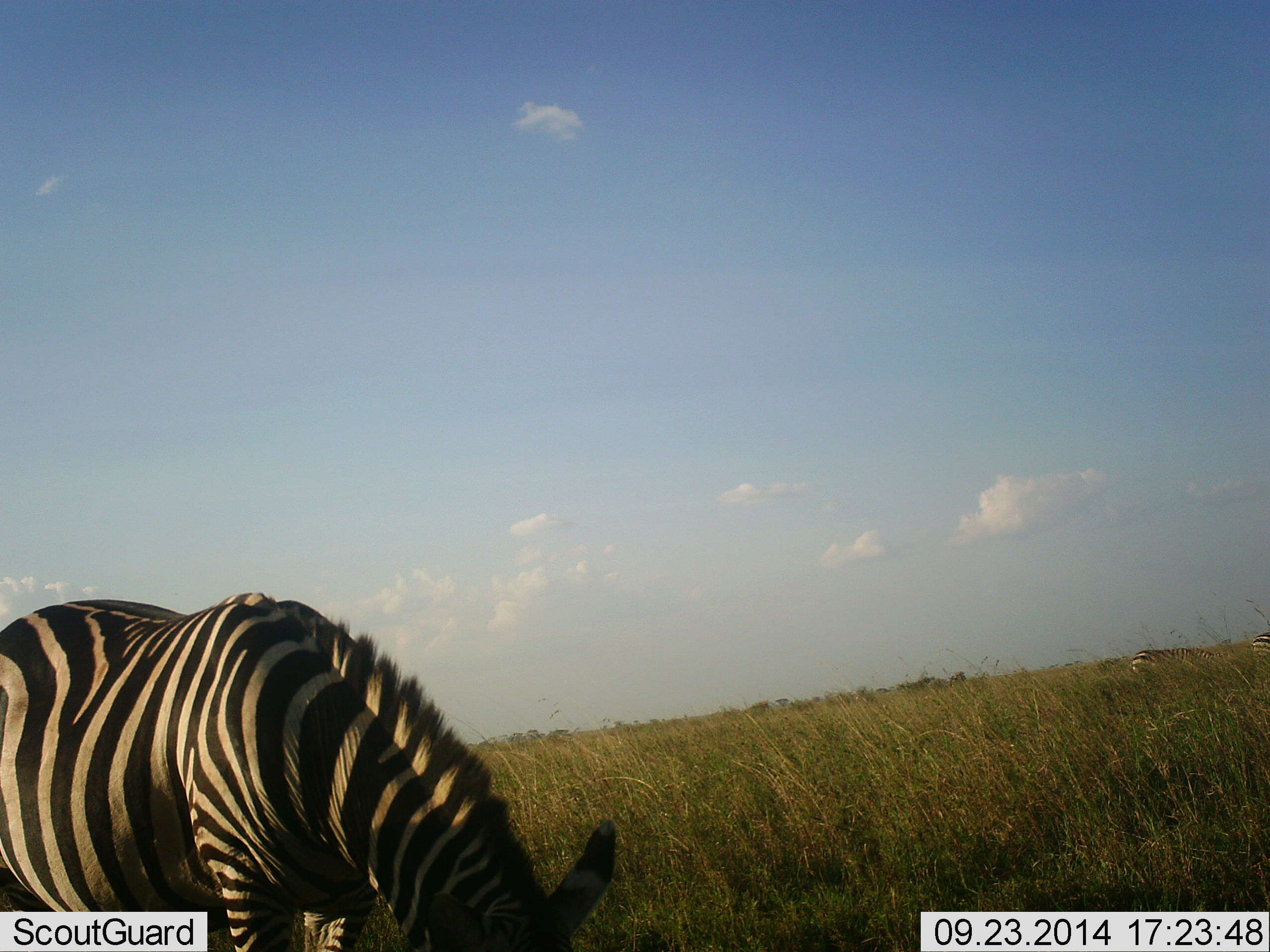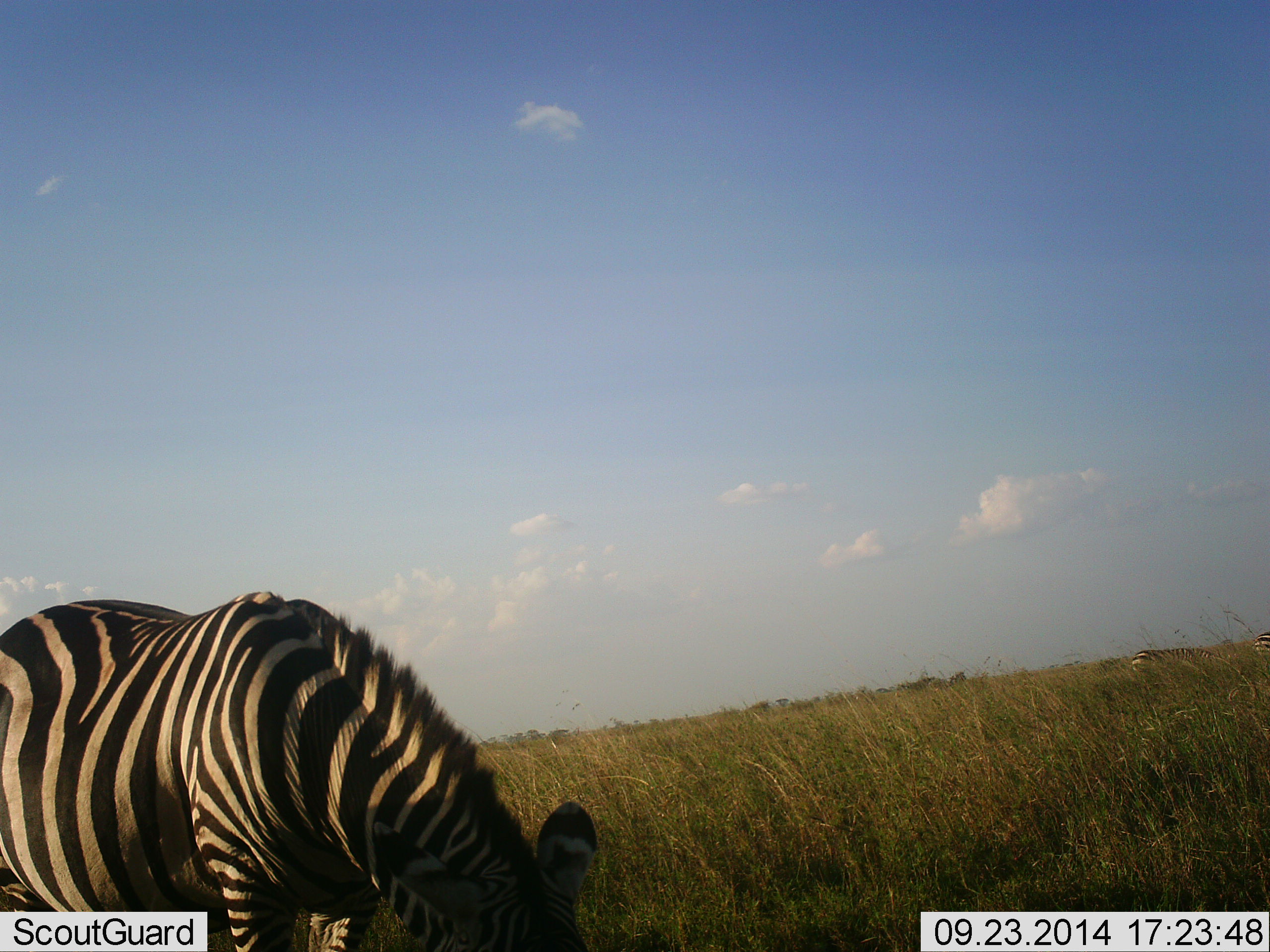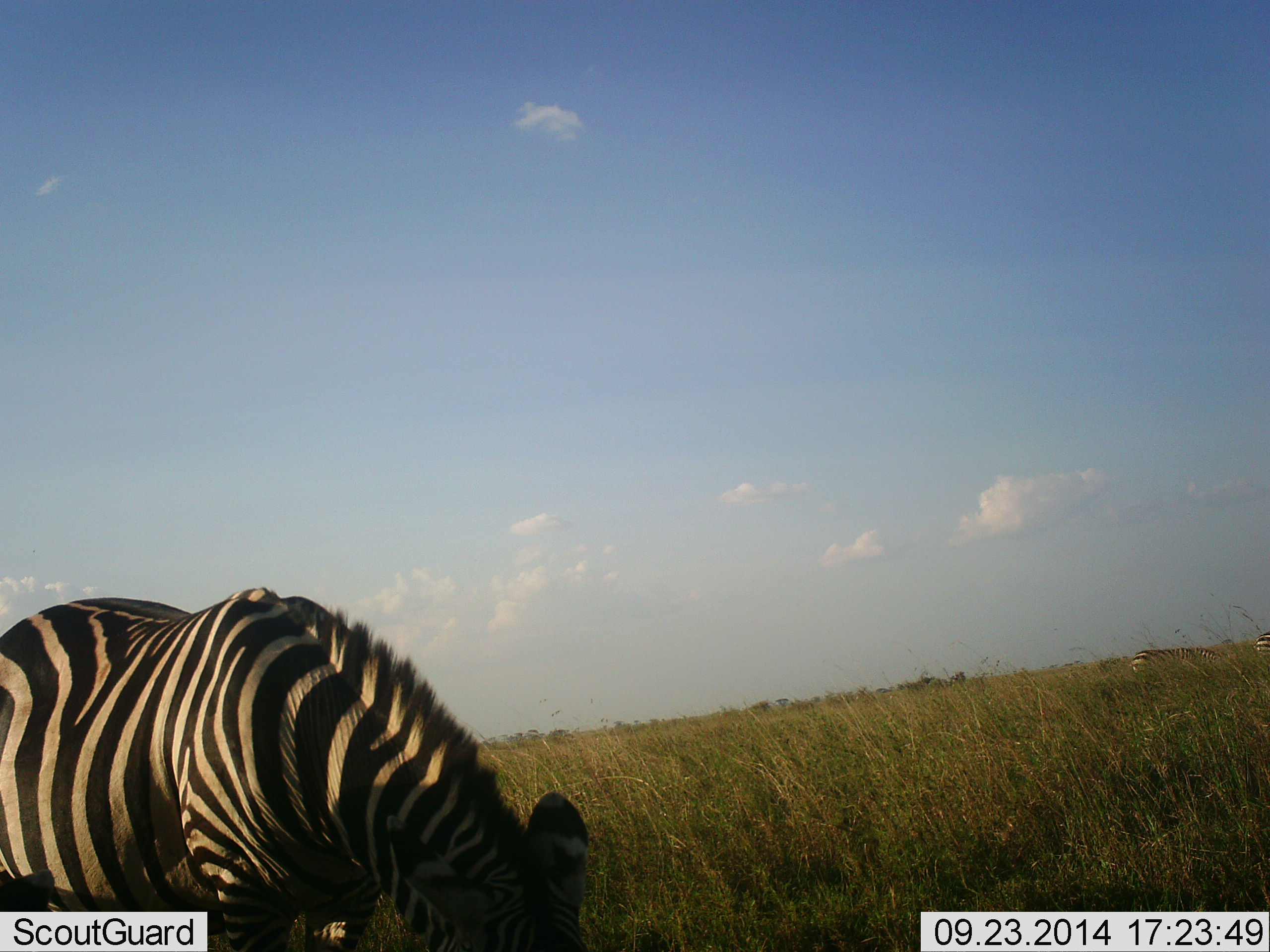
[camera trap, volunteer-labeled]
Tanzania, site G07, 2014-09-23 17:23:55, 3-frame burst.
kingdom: Animalia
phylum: Chordata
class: Mammalia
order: Perissodactyla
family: Equidae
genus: Equus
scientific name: Equus quagga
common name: plains zebra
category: zebra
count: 1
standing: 10%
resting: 0%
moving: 0%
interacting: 0%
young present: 0%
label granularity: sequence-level